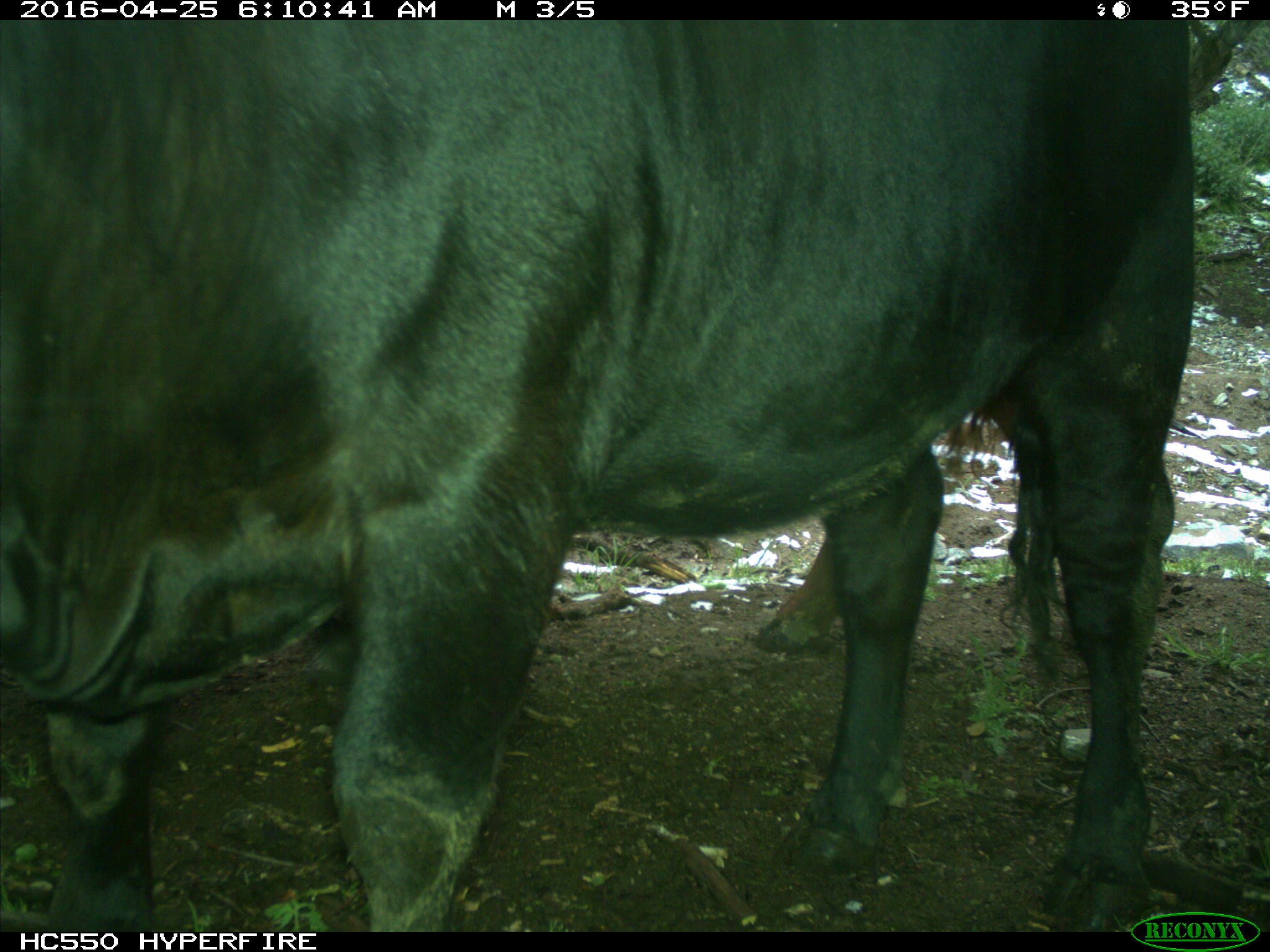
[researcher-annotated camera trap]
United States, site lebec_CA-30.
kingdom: Animalia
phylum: Chordata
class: Mammalia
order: Artiodactyla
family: Bovidae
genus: Bos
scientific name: Bos taurus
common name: domestic cow